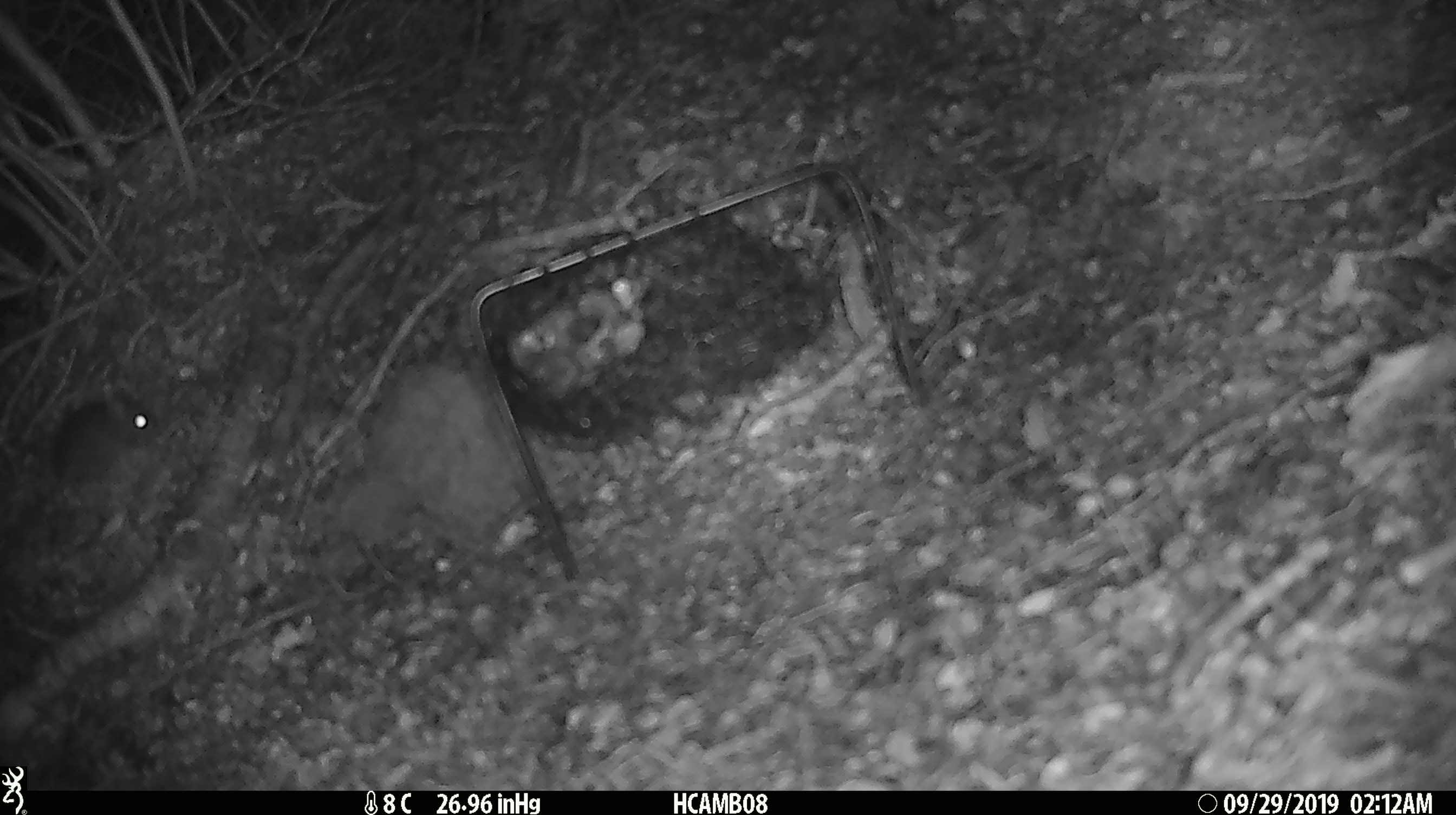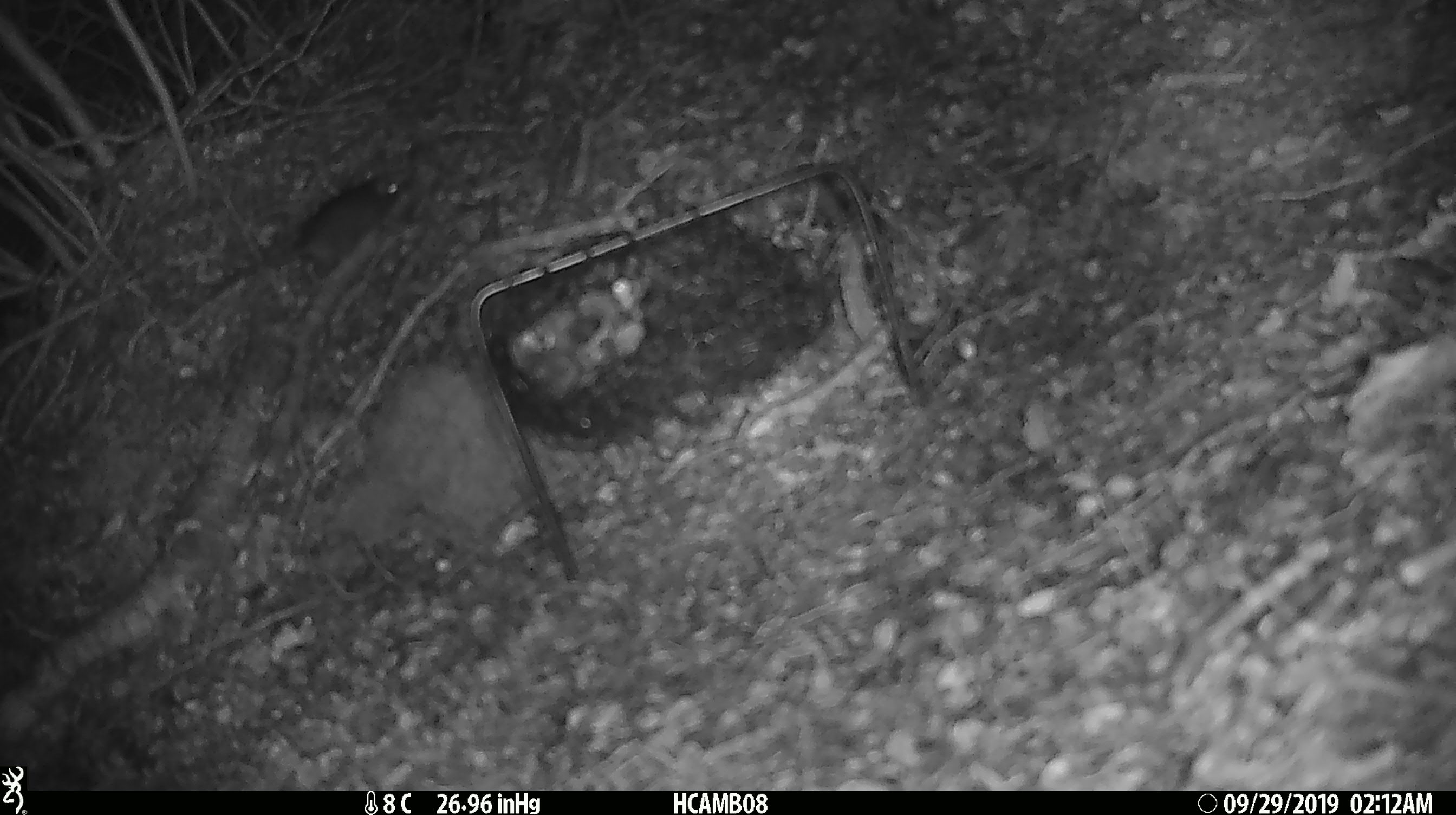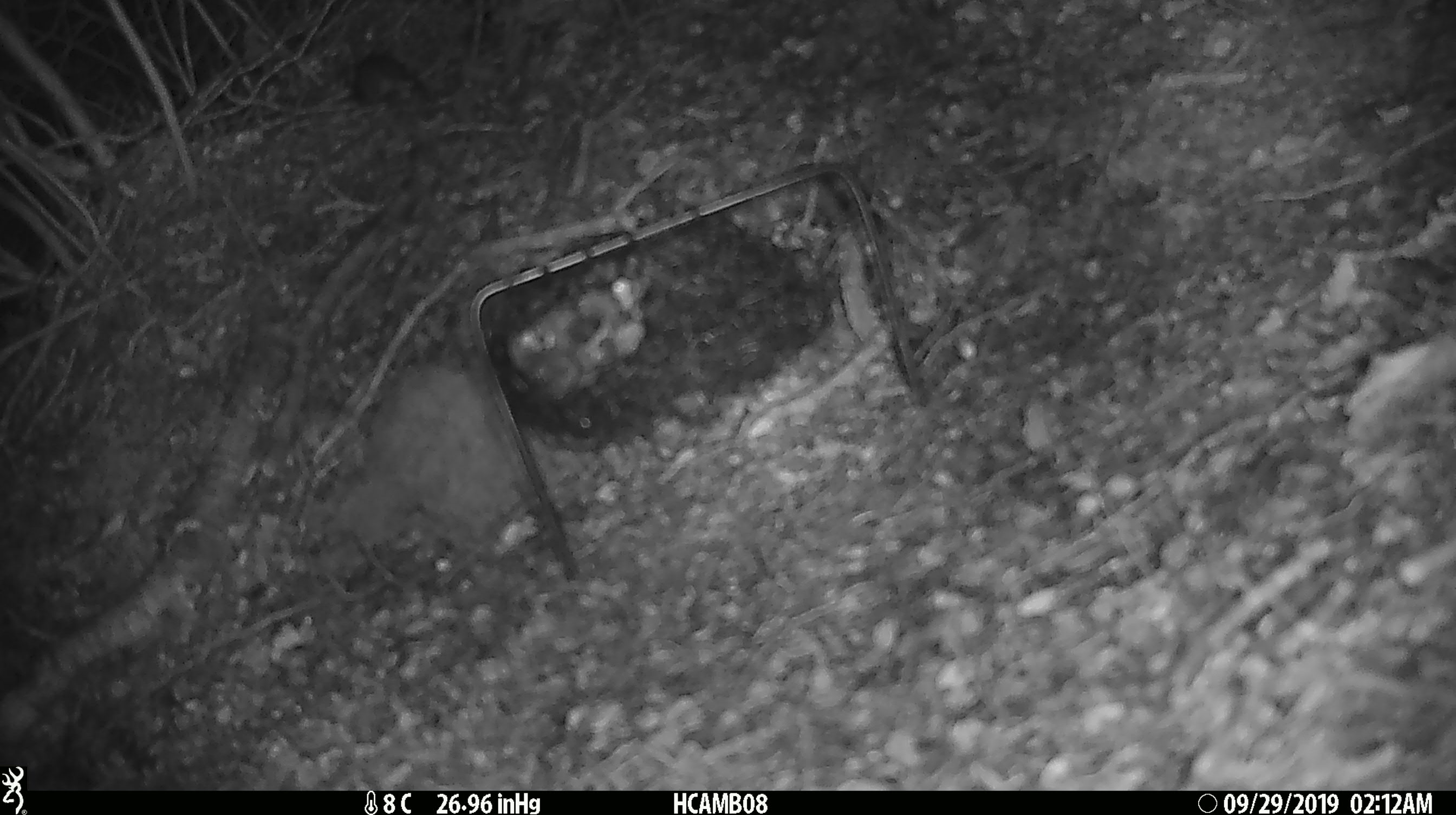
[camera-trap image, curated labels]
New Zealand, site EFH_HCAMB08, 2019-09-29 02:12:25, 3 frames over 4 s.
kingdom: Animalia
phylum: Chordata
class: Mammalia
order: Rodentia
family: Muridae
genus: Mus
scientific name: Mus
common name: mouse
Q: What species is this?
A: Mouse (Mus).